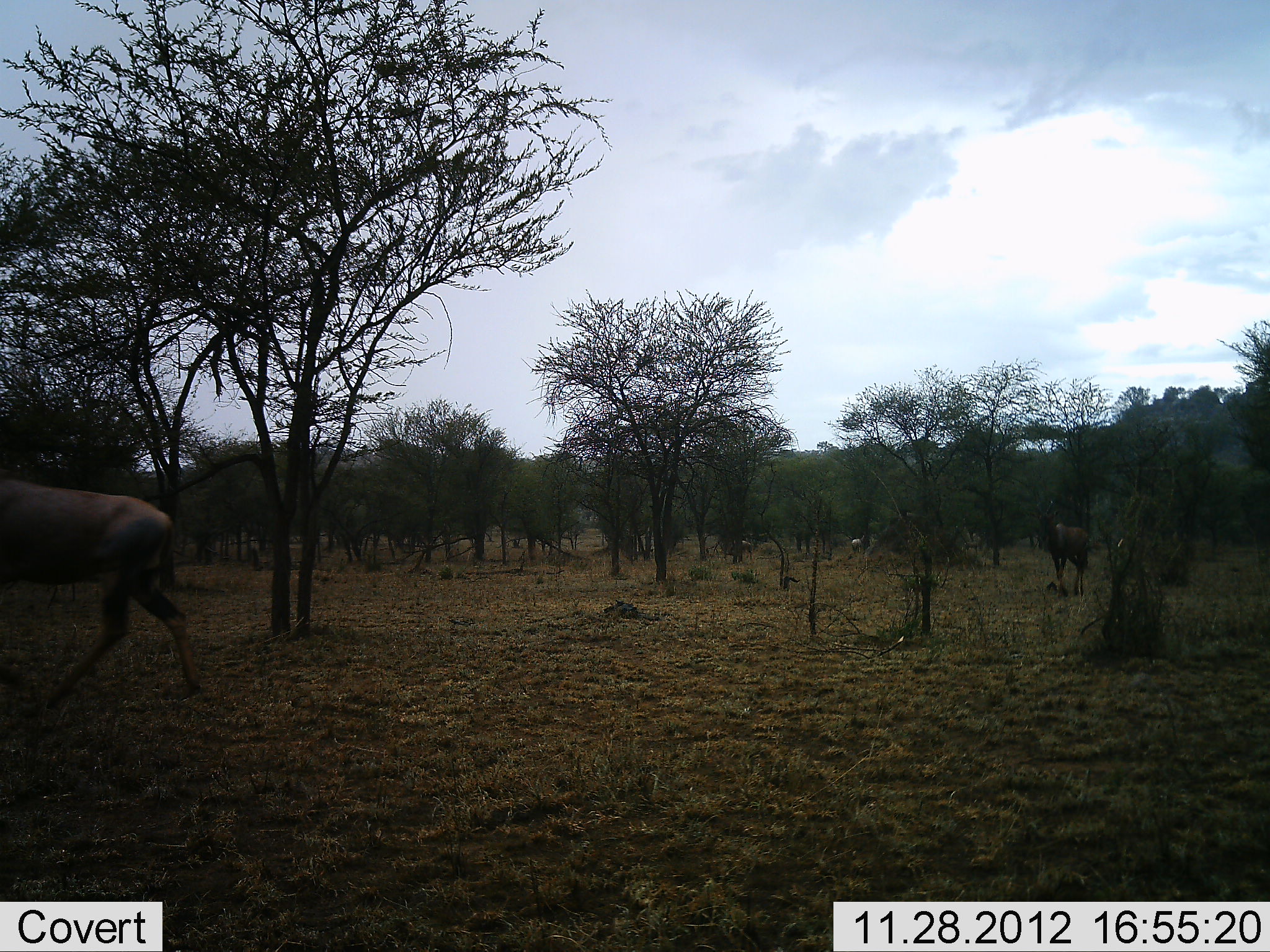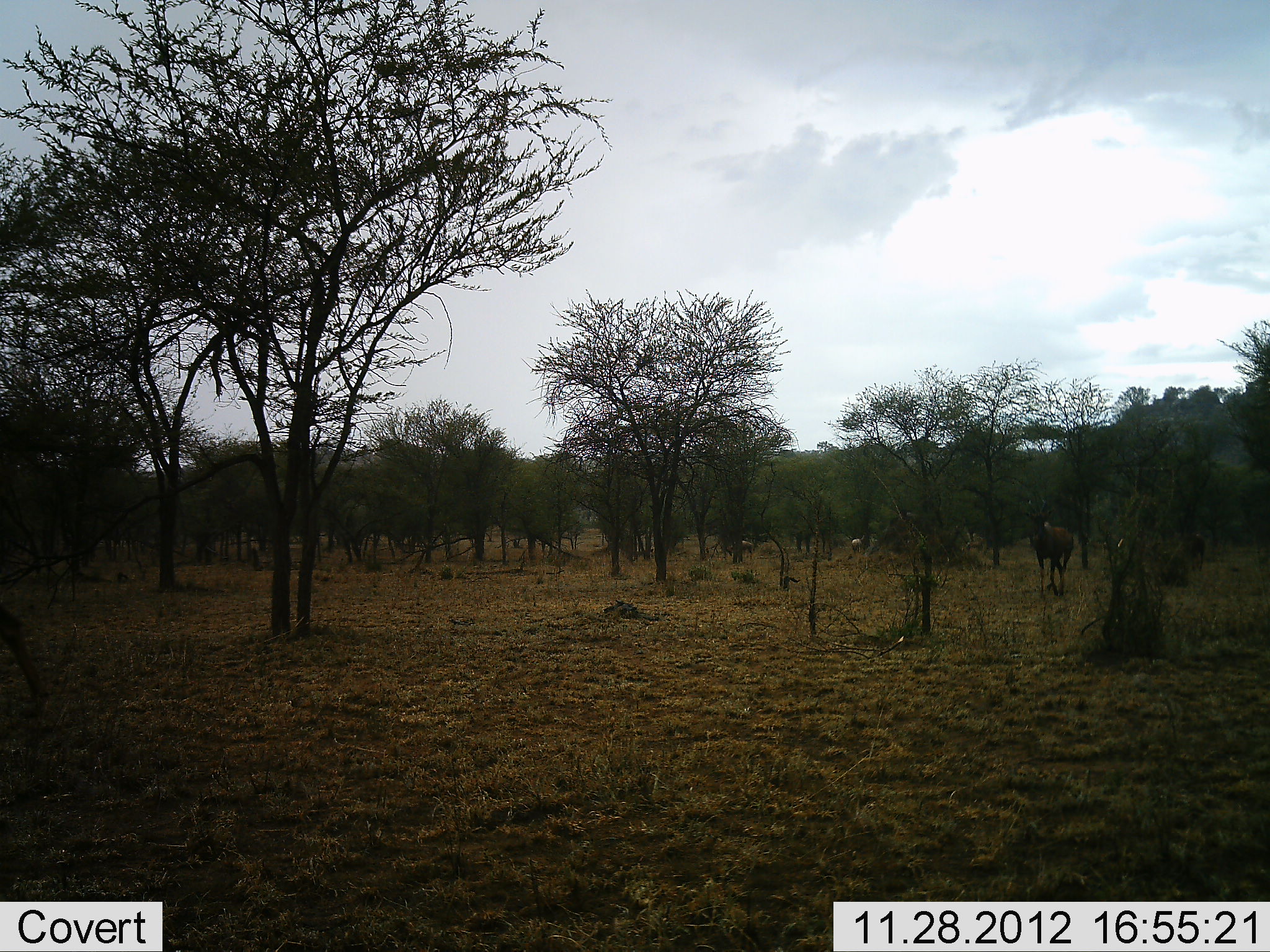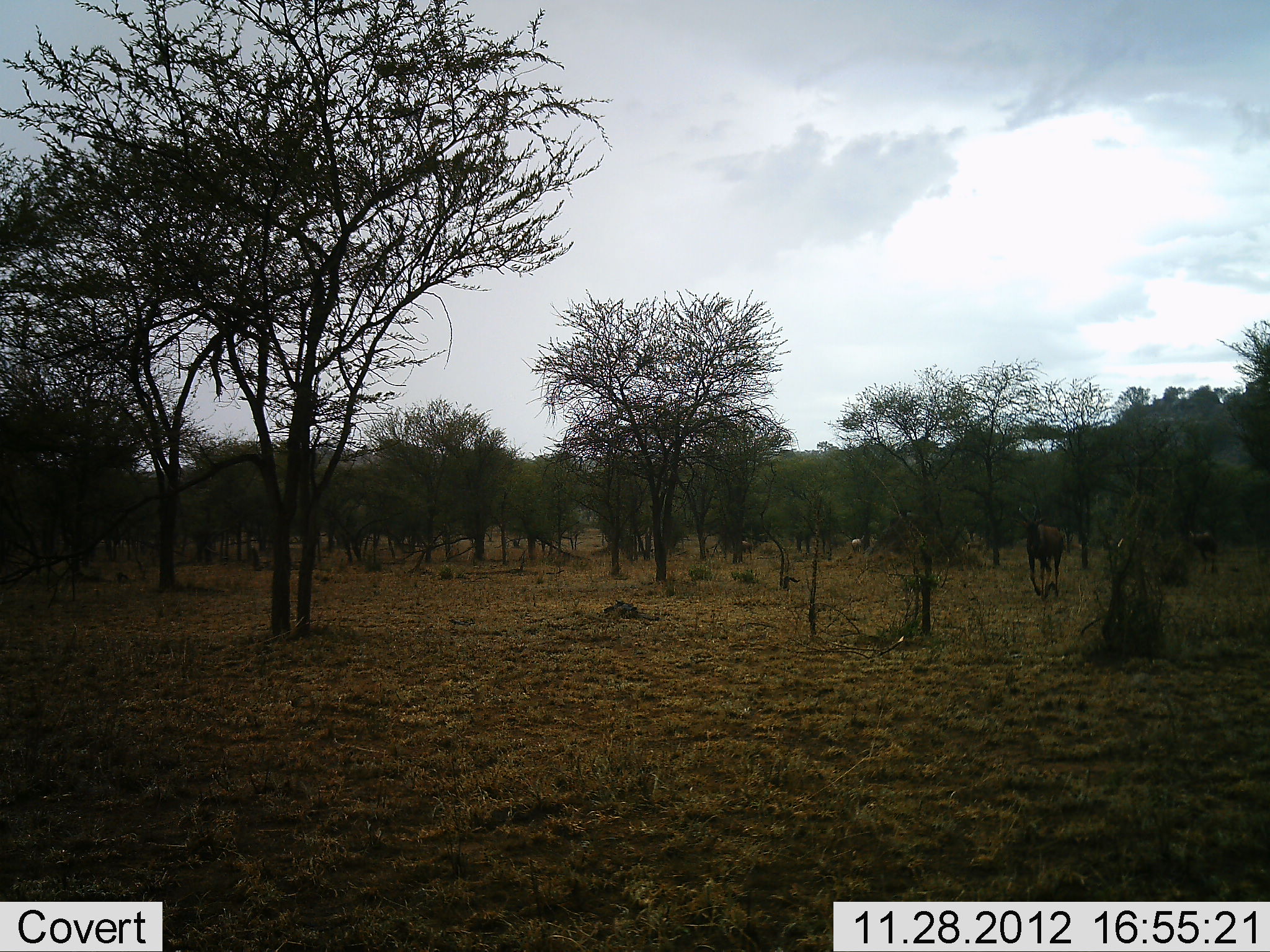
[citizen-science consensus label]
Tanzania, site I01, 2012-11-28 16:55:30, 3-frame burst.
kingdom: Animalia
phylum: Chordata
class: Mammalia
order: Artiodactyla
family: Bovidae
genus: Damaliscus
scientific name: Damaliscus lunatus jimela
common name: topi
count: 3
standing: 11%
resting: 0%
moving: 89%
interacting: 0%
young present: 0%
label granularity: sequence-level